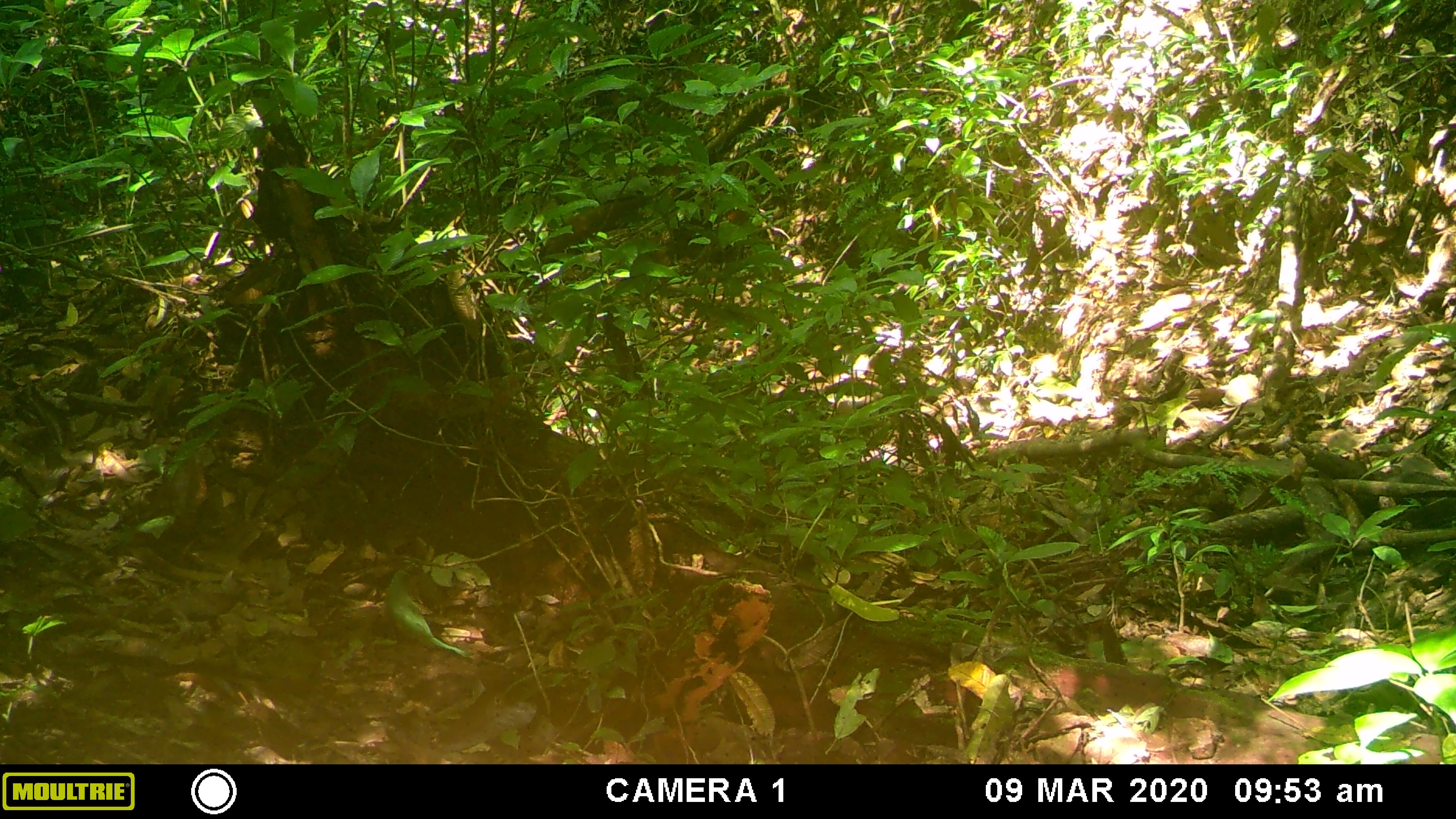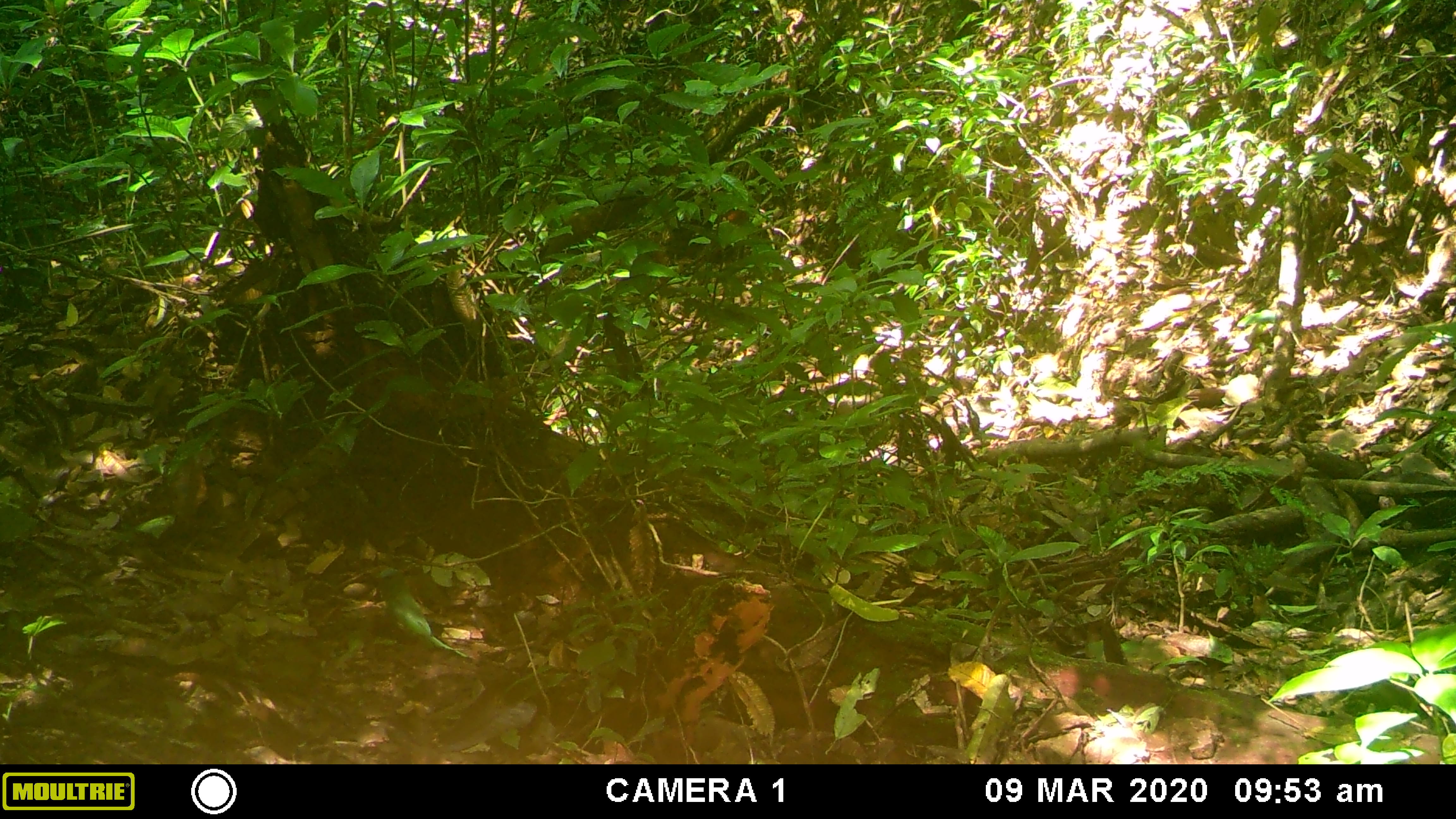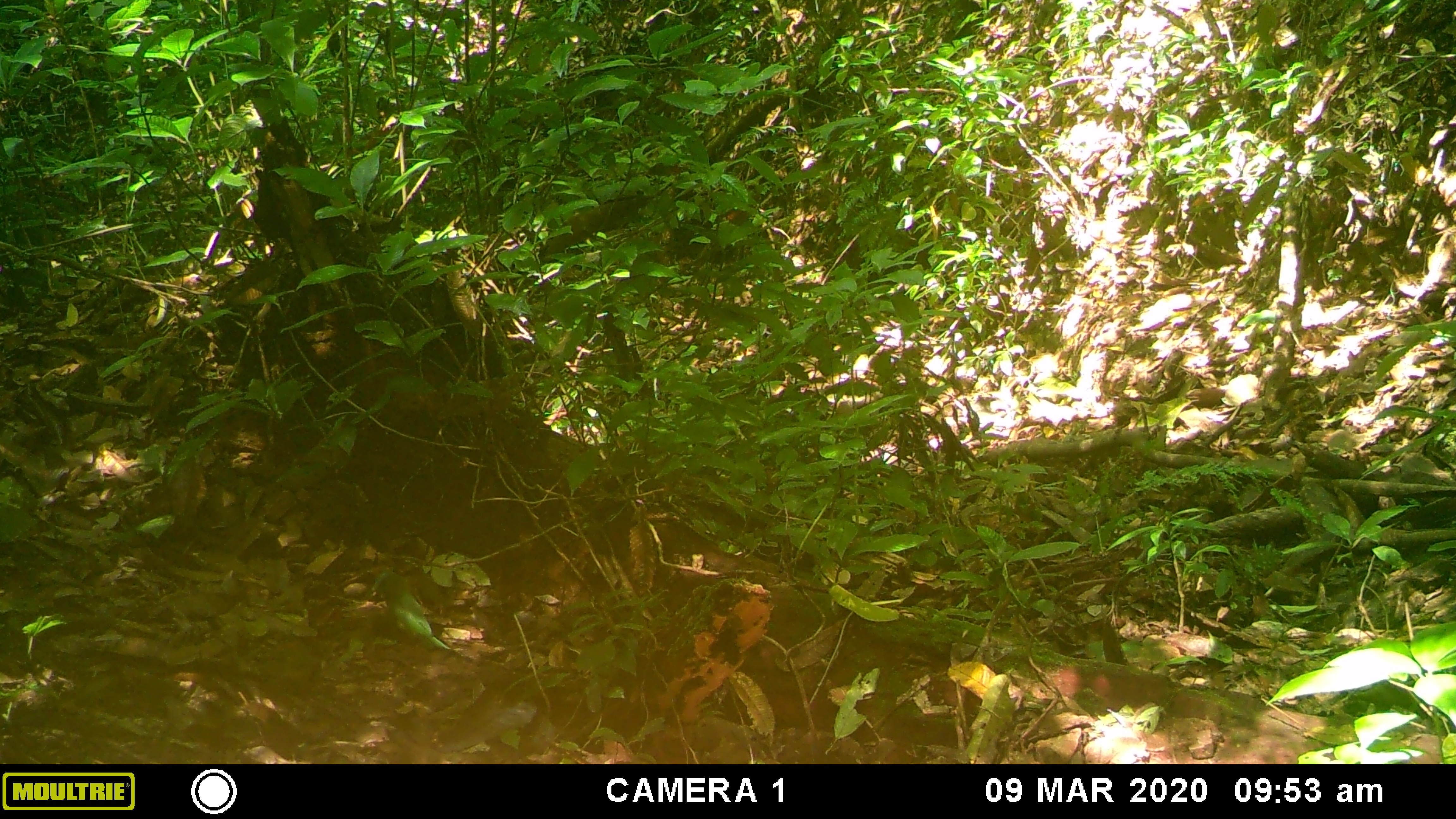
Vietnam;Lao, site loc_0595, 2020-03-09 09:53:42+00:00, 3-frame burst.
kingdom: Animalia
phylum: Chordata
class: Aves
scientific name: Aves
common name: bird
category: unidentified bird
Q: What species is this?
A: Unidentified bird (bird) (Aves).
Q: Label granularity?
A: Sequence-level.